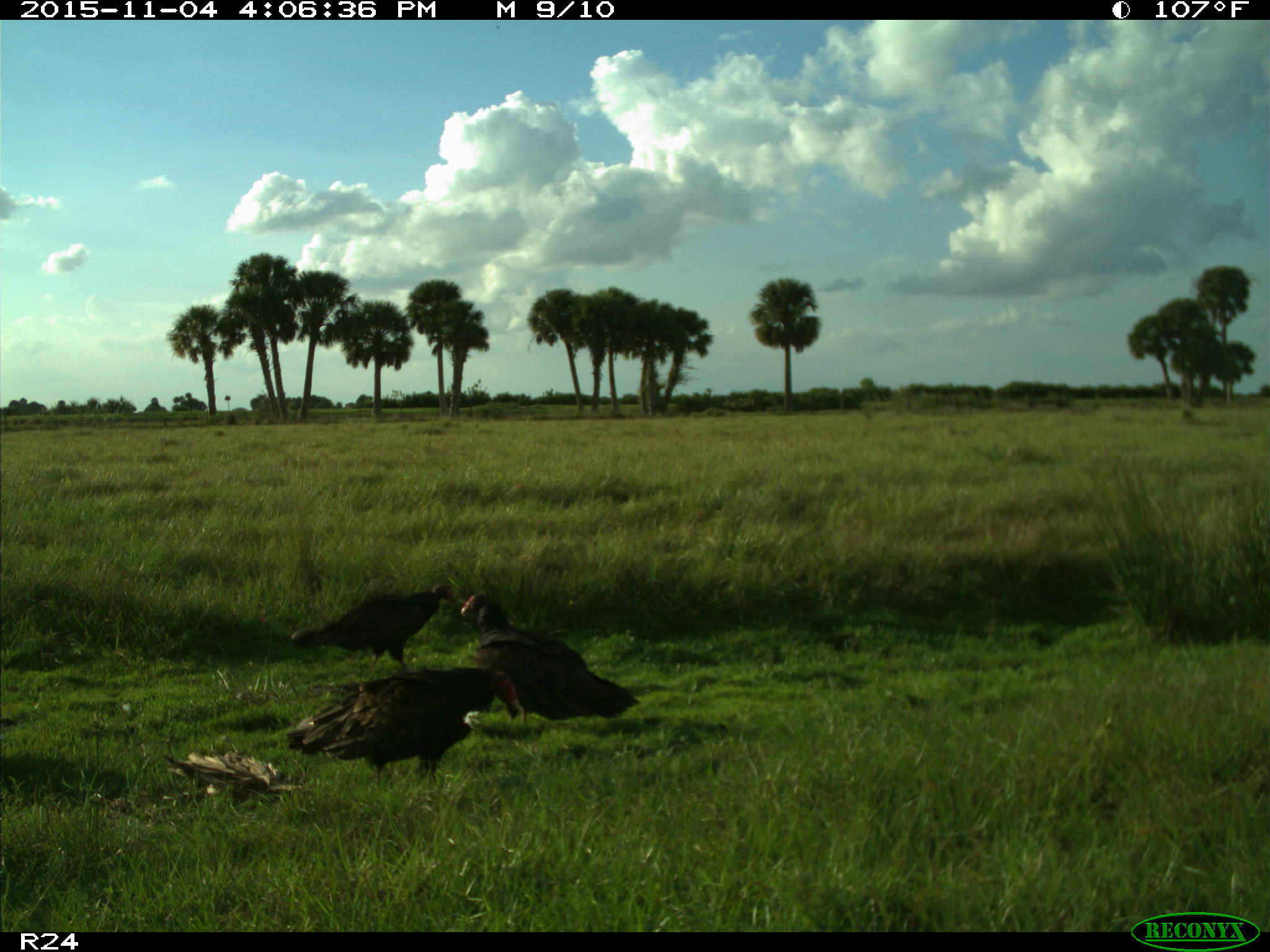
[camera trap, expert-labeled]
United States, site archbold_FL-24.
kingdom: Animalia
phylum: Chordata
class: Aves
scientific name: Aves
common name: birds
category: unidentified bird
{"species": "unidentified bird (birds) (Aves)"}